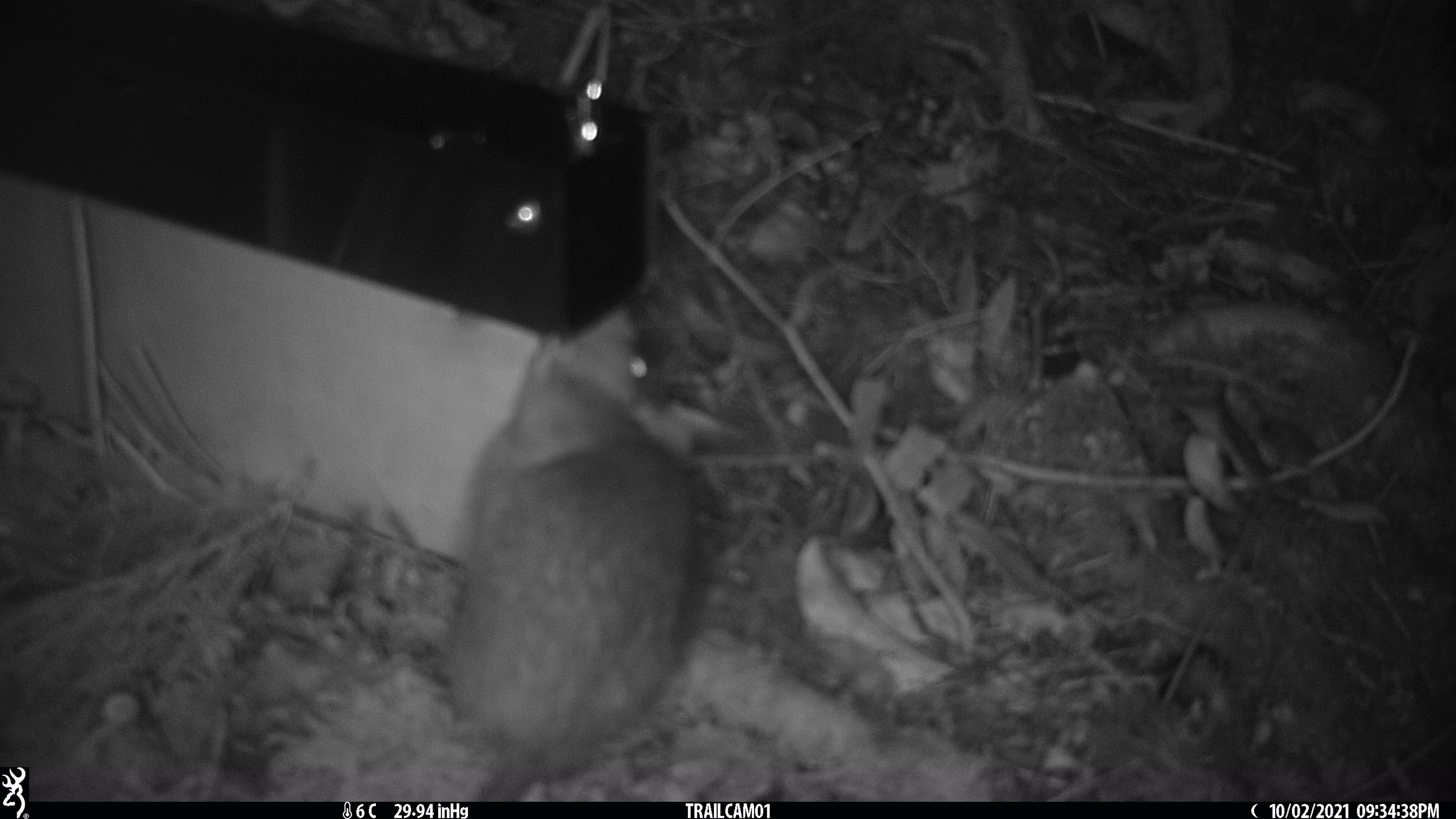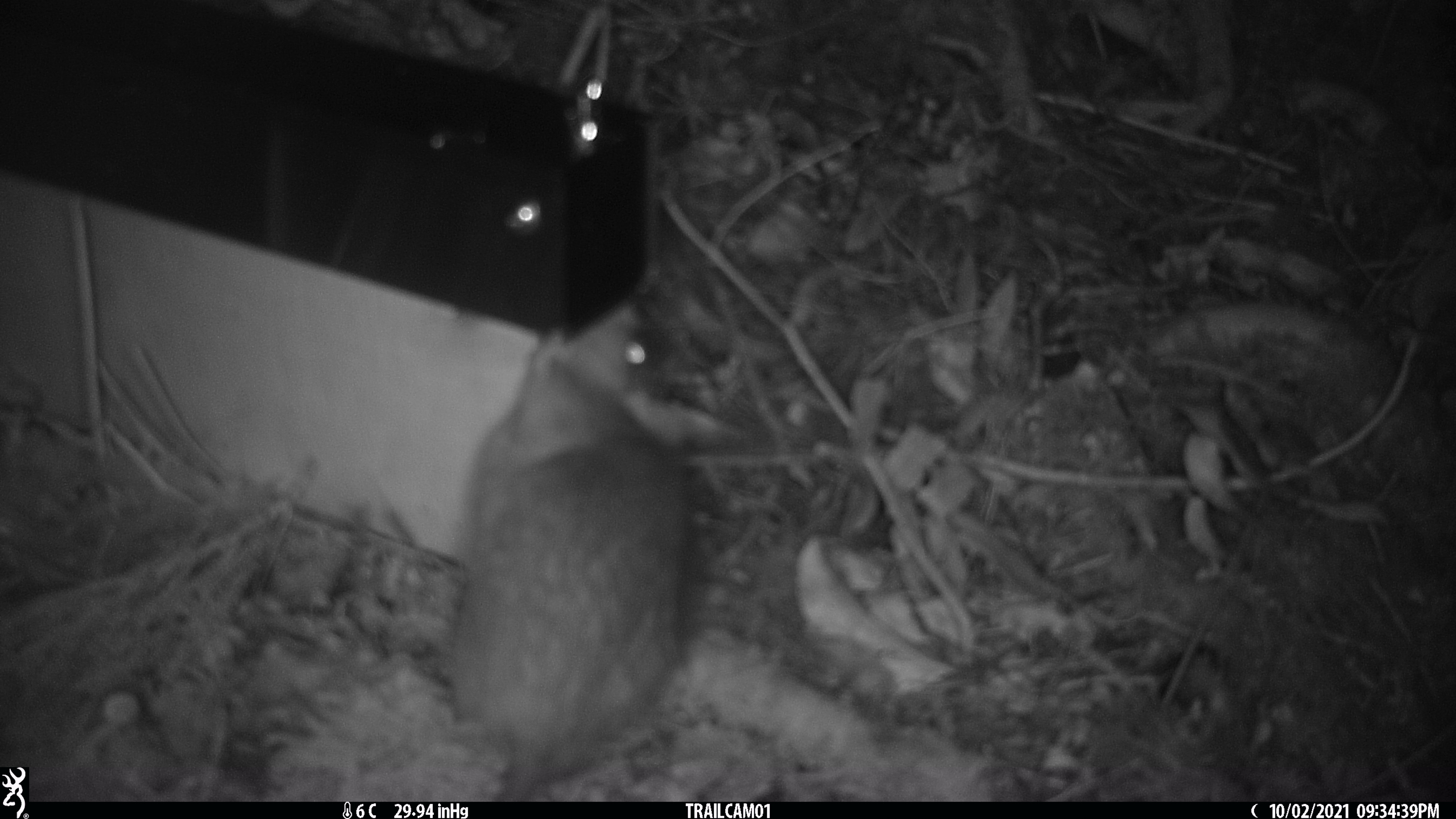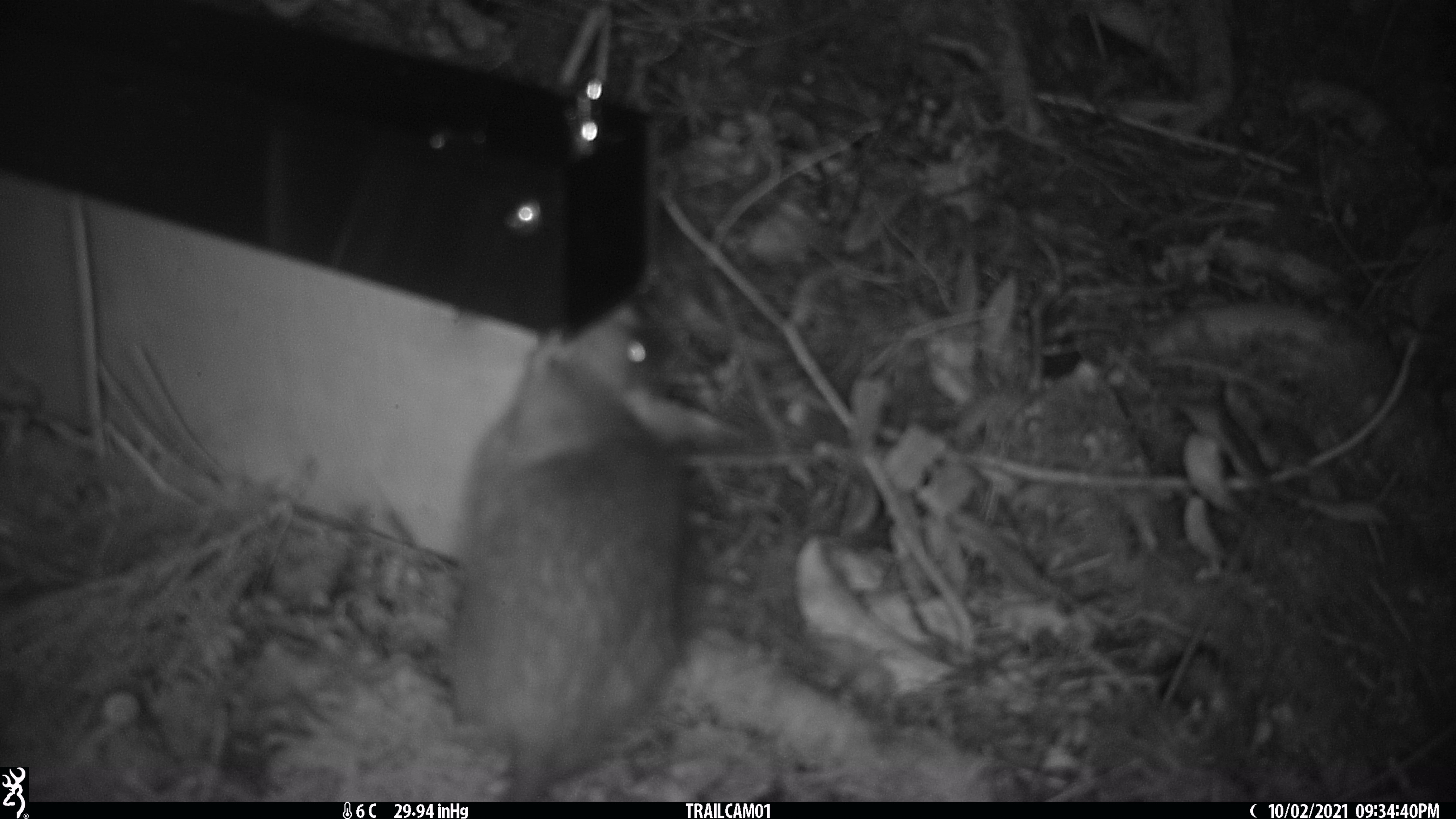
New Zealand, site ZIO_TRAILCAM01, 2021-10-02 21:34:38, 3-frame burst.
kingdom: Animalia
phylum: Chordata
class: Mammalia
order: Rodentia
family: Muridae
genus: Rattus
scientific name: Rattus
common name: rat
Rat (Rattus).